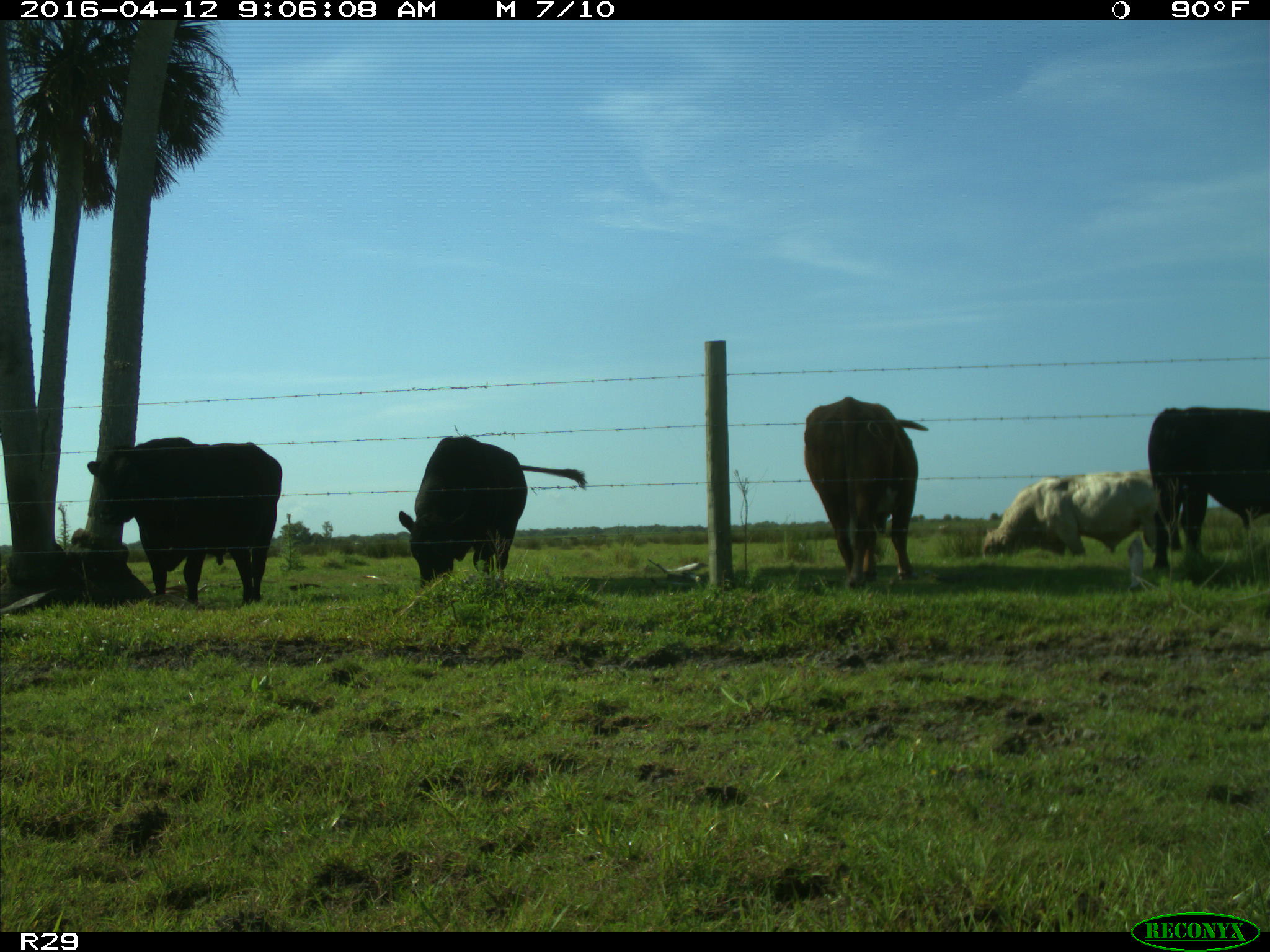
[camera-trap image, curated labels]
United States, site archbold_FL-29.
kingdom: Animalia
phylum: Chordata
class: Mammalia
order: Artiodactyla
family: Bovidae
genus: Bos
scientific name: Bos taurus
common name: domestic cow